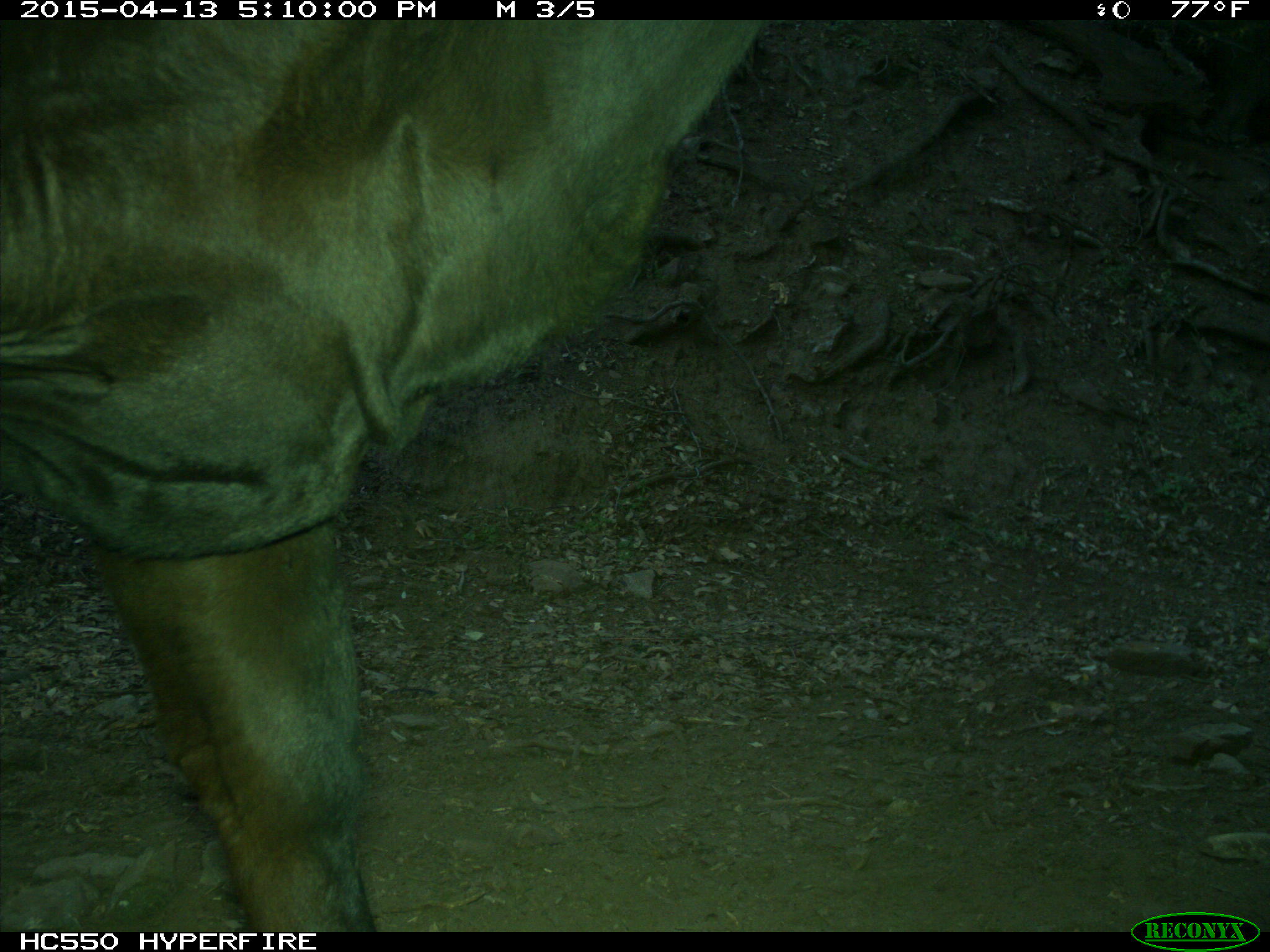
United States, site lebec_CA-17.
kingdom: Animalia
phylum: Chordata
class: Mammalia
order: Artiodactyla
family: Bovidae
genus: Bos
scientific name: Bos taurus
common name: domestic cow